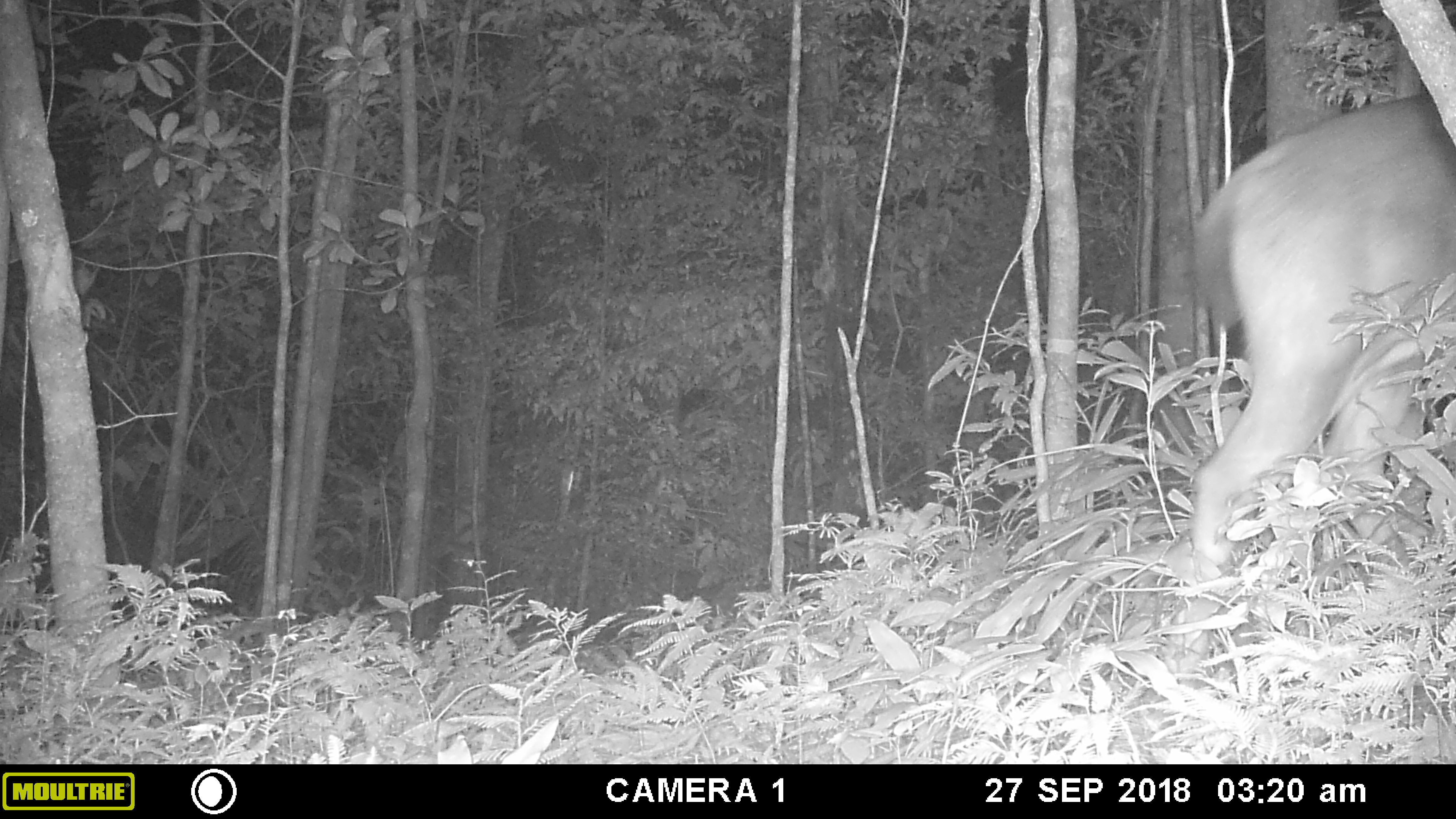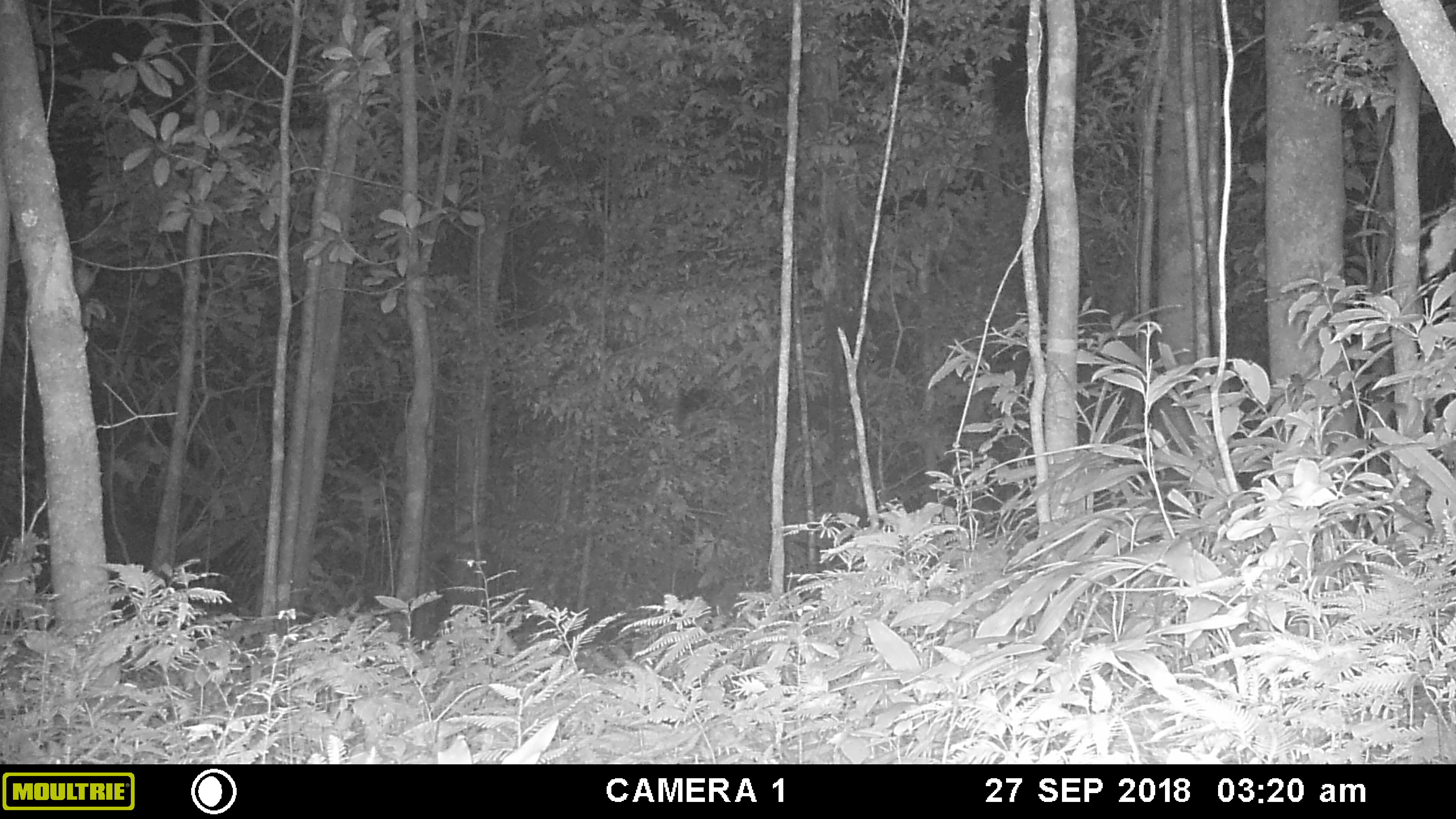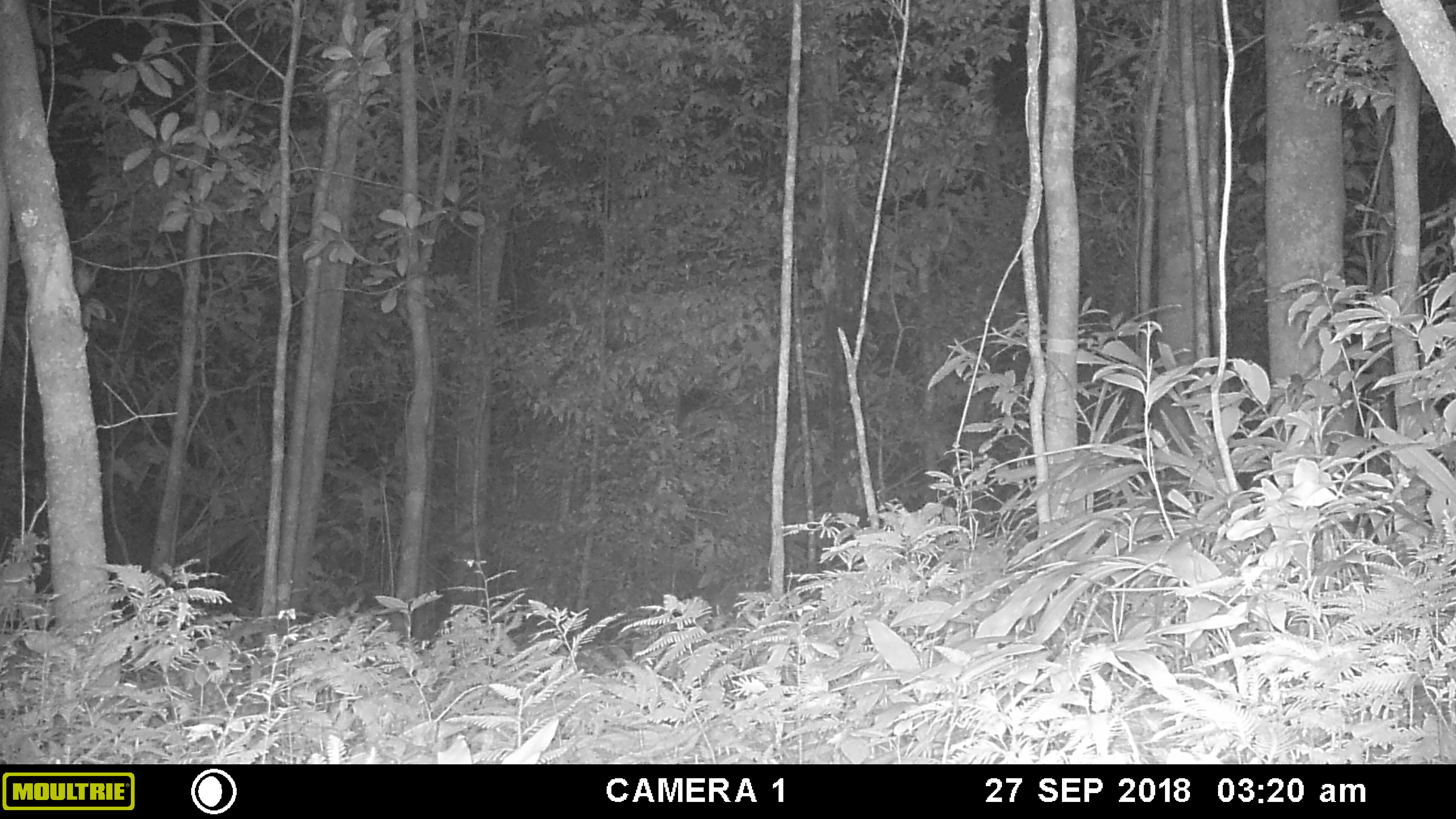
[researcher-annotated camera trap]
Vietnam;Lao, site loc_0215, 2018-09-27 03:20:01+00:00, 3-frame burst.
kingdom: Animalia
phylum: Chordata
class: Mammalia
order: Artiodactyla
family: Cervidae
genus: Rusa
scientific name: Rusa unicolor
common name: sambar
Sambar (Rusa unicolor). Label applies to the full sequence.